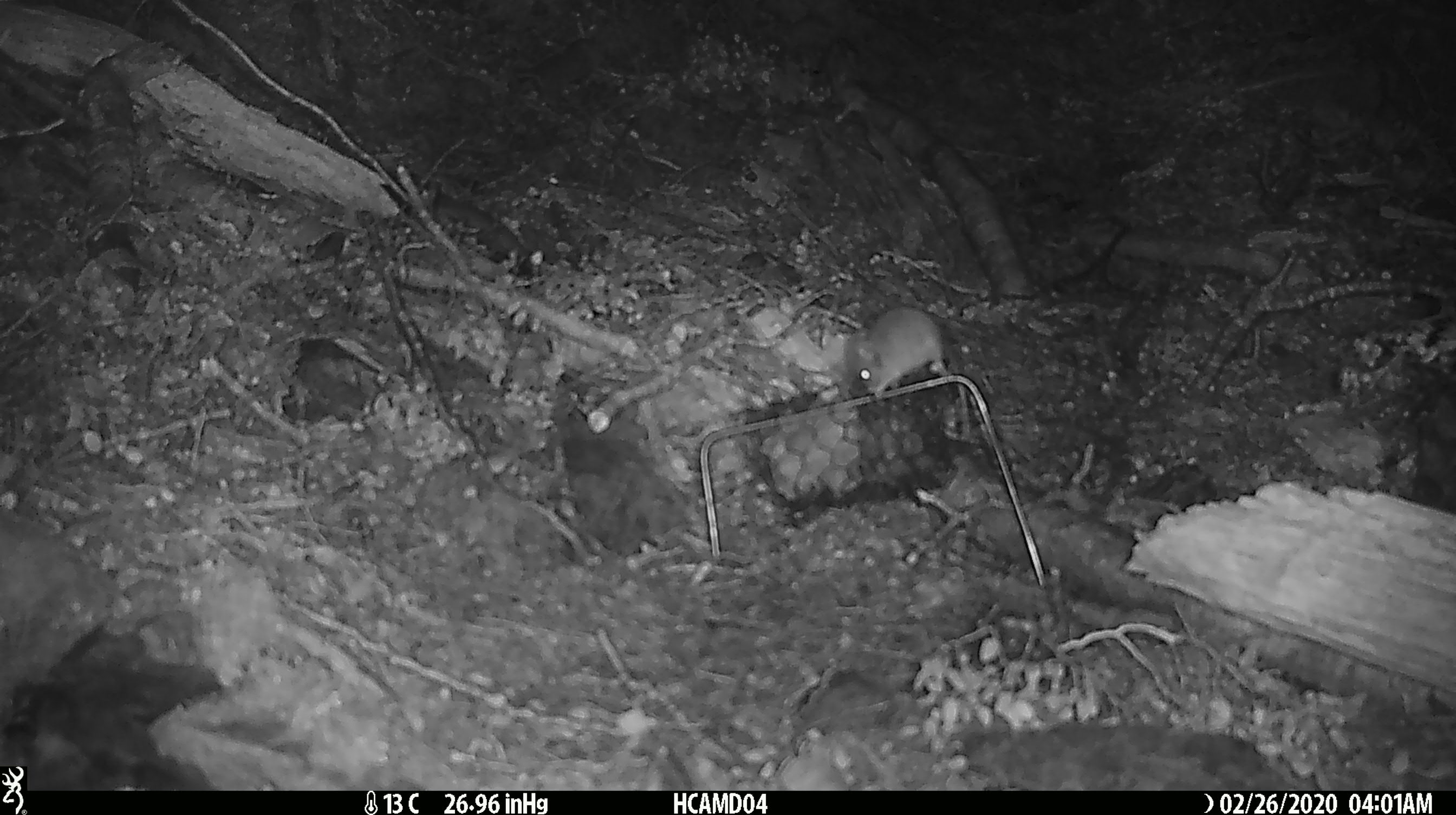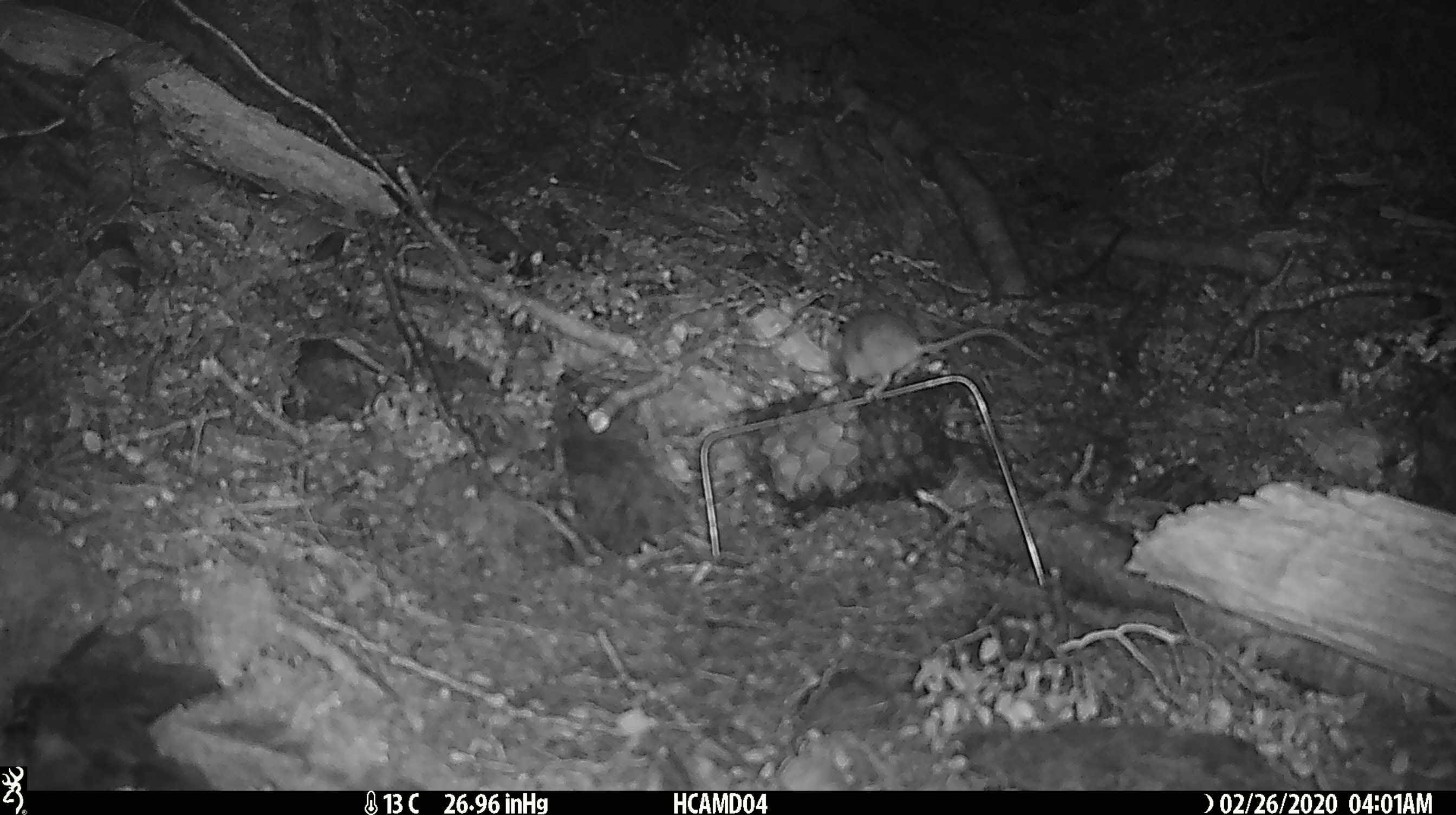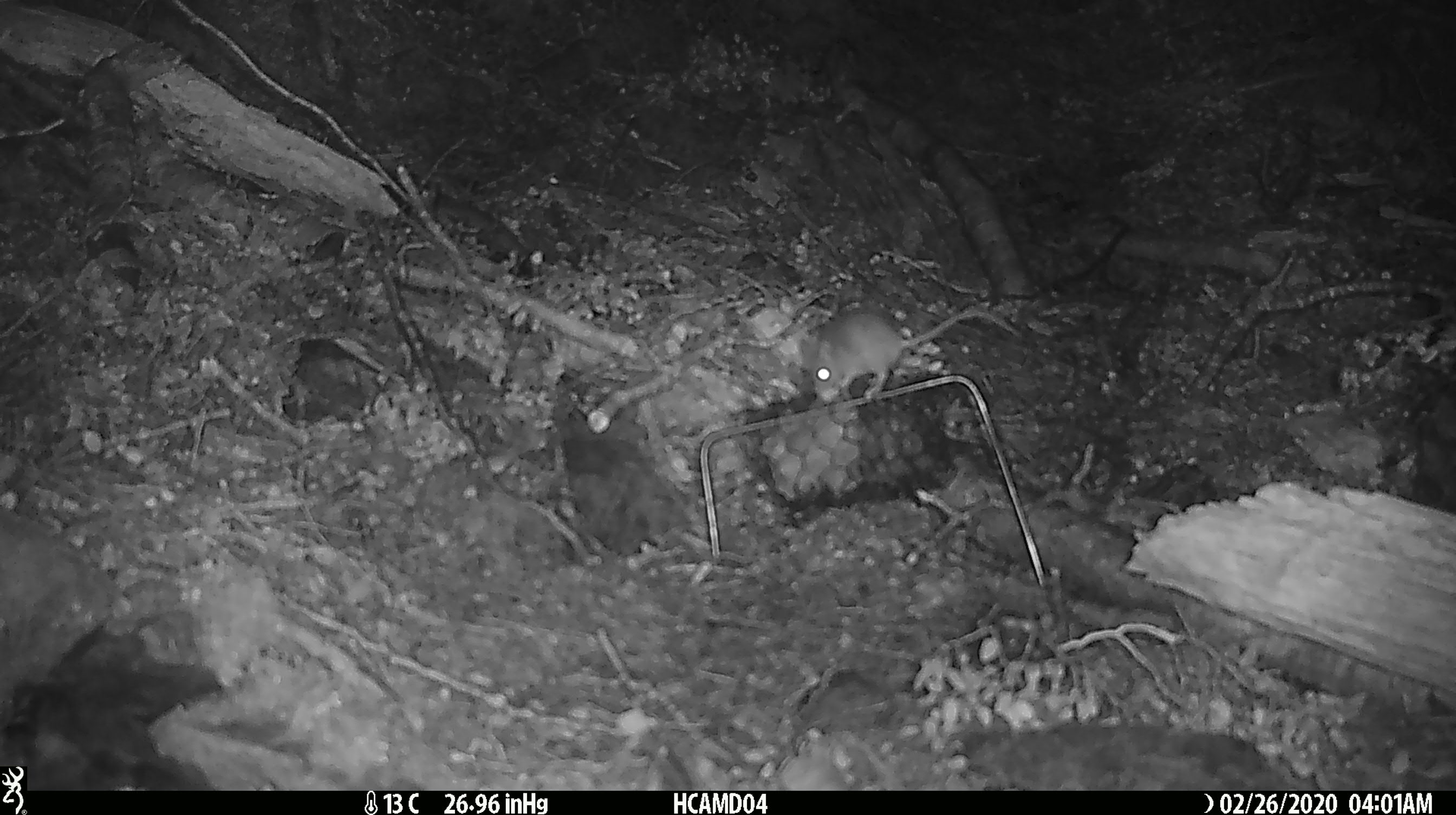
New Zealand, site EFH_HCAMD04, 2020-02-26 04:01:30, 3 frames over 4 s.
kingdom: Animalia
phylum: Chordata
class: Mammalia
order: Rodentia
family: Muridae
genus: Mus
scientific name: Mus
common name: mouse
Mouse (Mus).